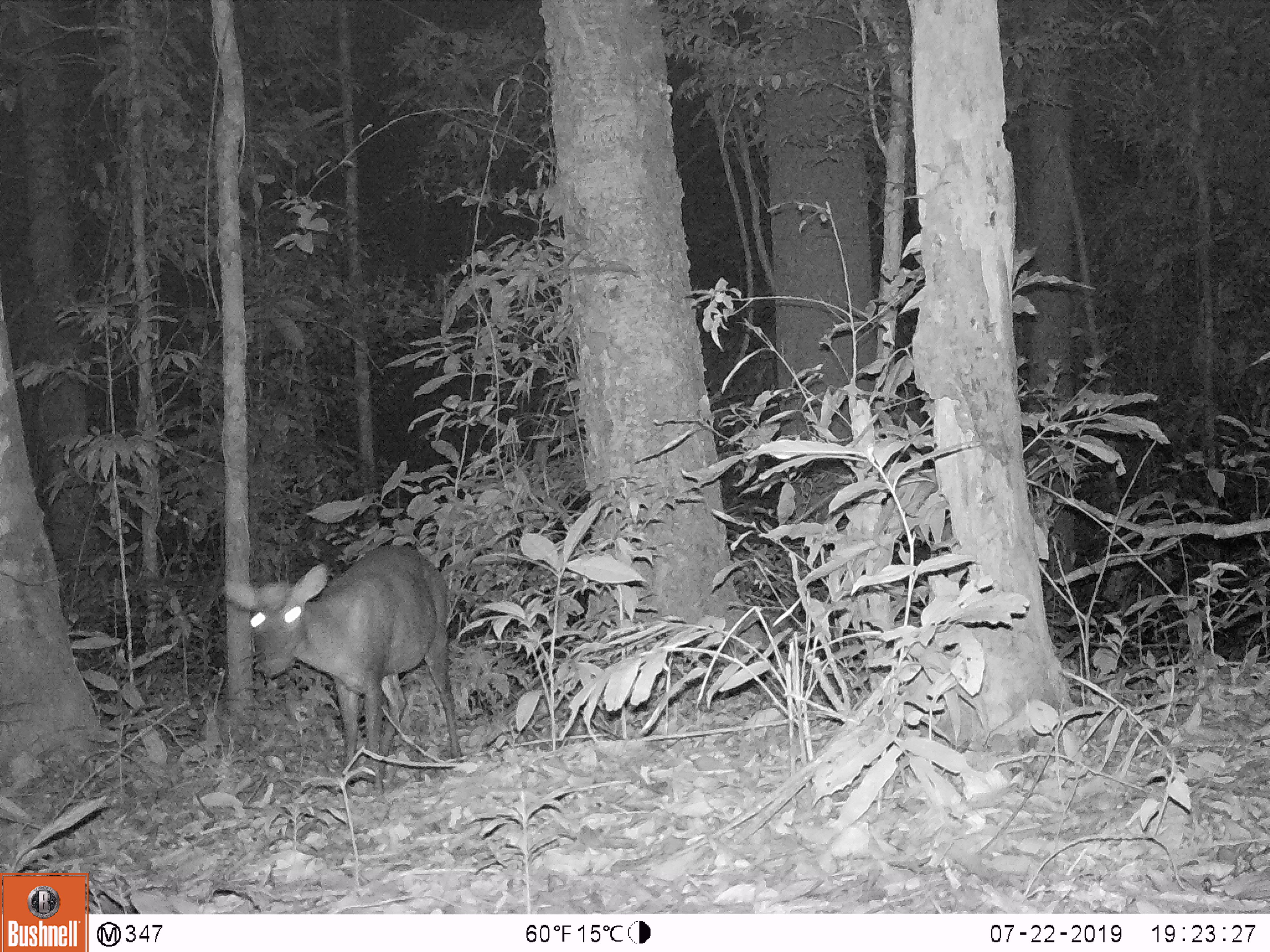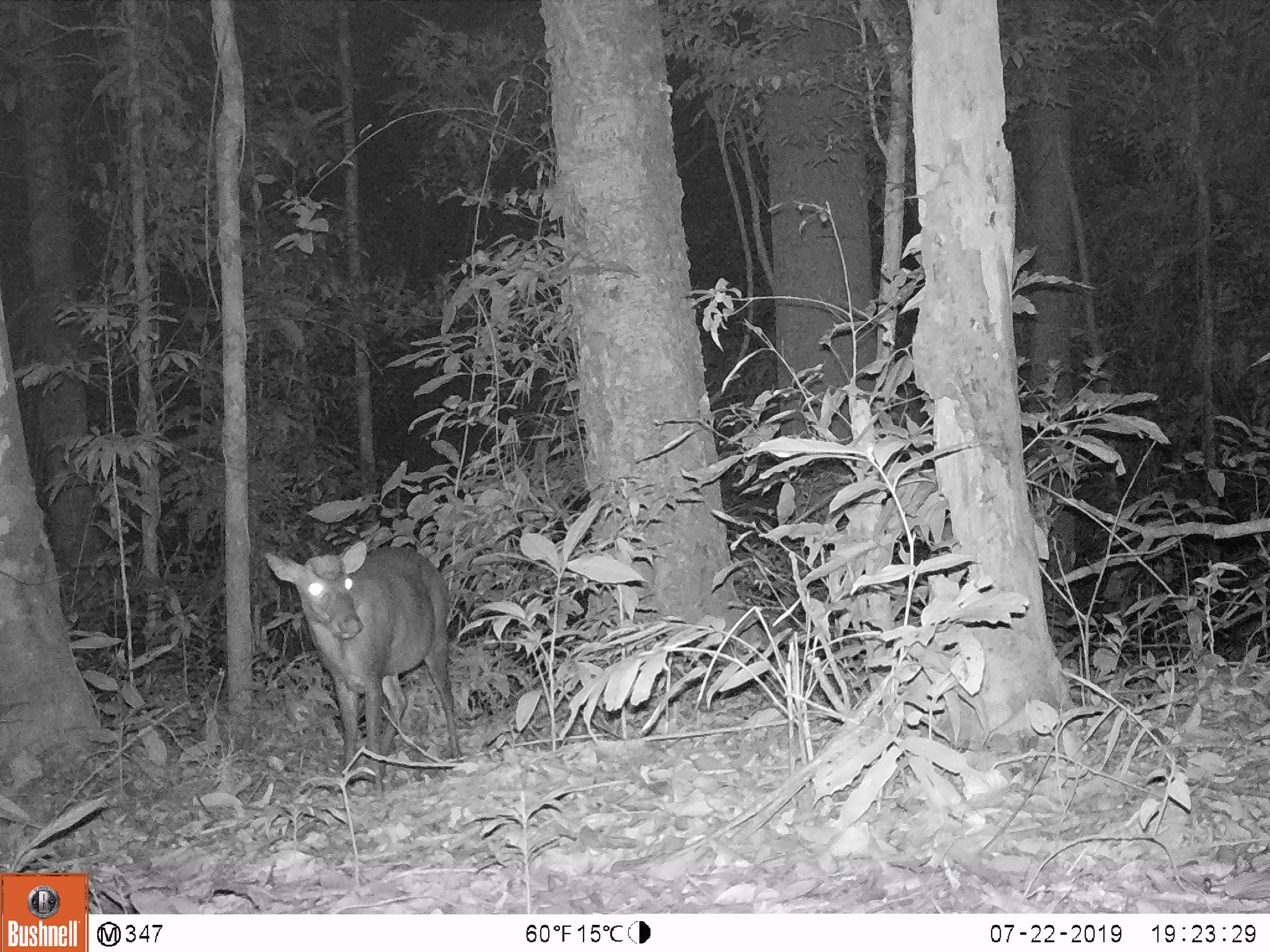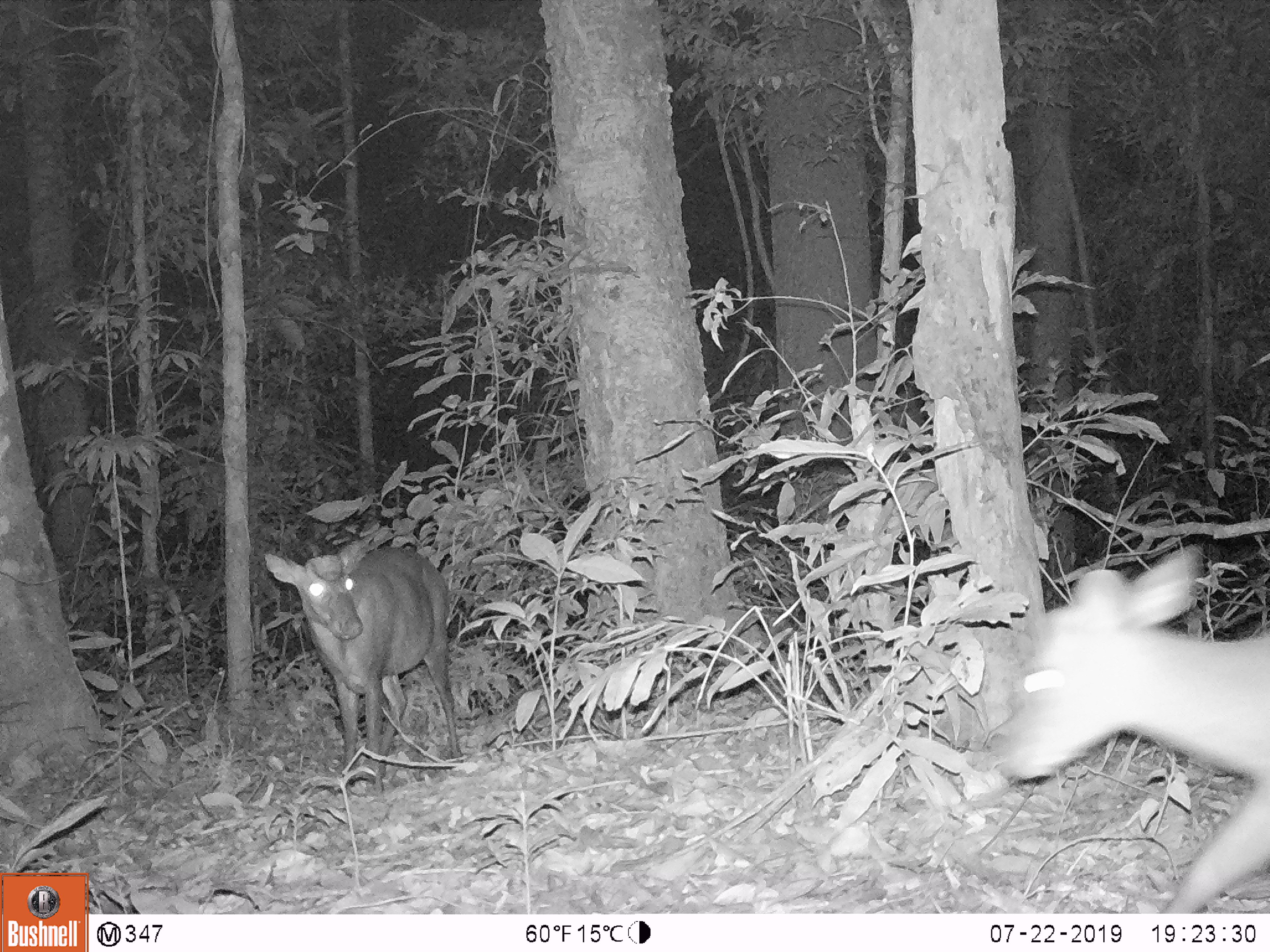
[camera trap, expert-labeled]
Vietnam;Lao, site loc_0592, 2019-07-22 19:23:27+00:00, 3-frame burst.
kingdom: Animalia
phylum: Chordata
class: Mammalia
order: Artiodactyla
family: Cervidae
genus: Muntiacus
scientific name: Muntiacus rooseveltorum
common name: roosevelt's muntjac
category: roosevelts muntjac group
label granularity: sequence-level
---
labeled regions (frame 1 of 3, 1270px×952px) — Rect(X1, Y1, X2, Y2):
roosevelts muntjac group: Rect(219, 544, 462, 794)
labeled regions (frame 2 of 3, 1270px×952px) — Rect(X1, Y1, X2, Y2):
roosevelts muntjac group: Rect(263, 540, 464, 801)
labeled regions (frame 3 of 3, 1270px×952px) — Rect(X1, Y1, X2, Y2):
roosevelts muntjac group: Rect(996, 544, 1268, 912); Rect(264, 531, 463, 793)